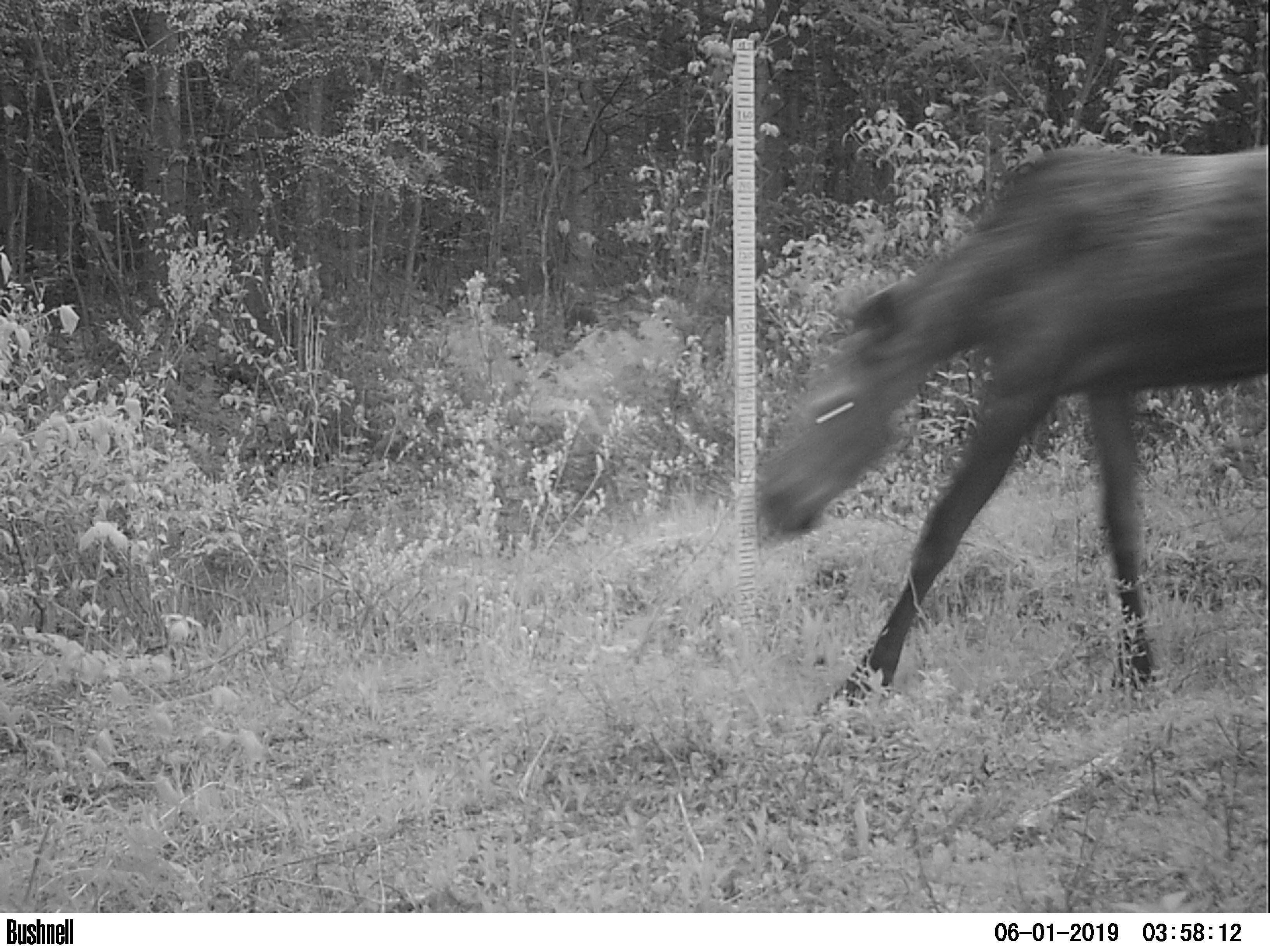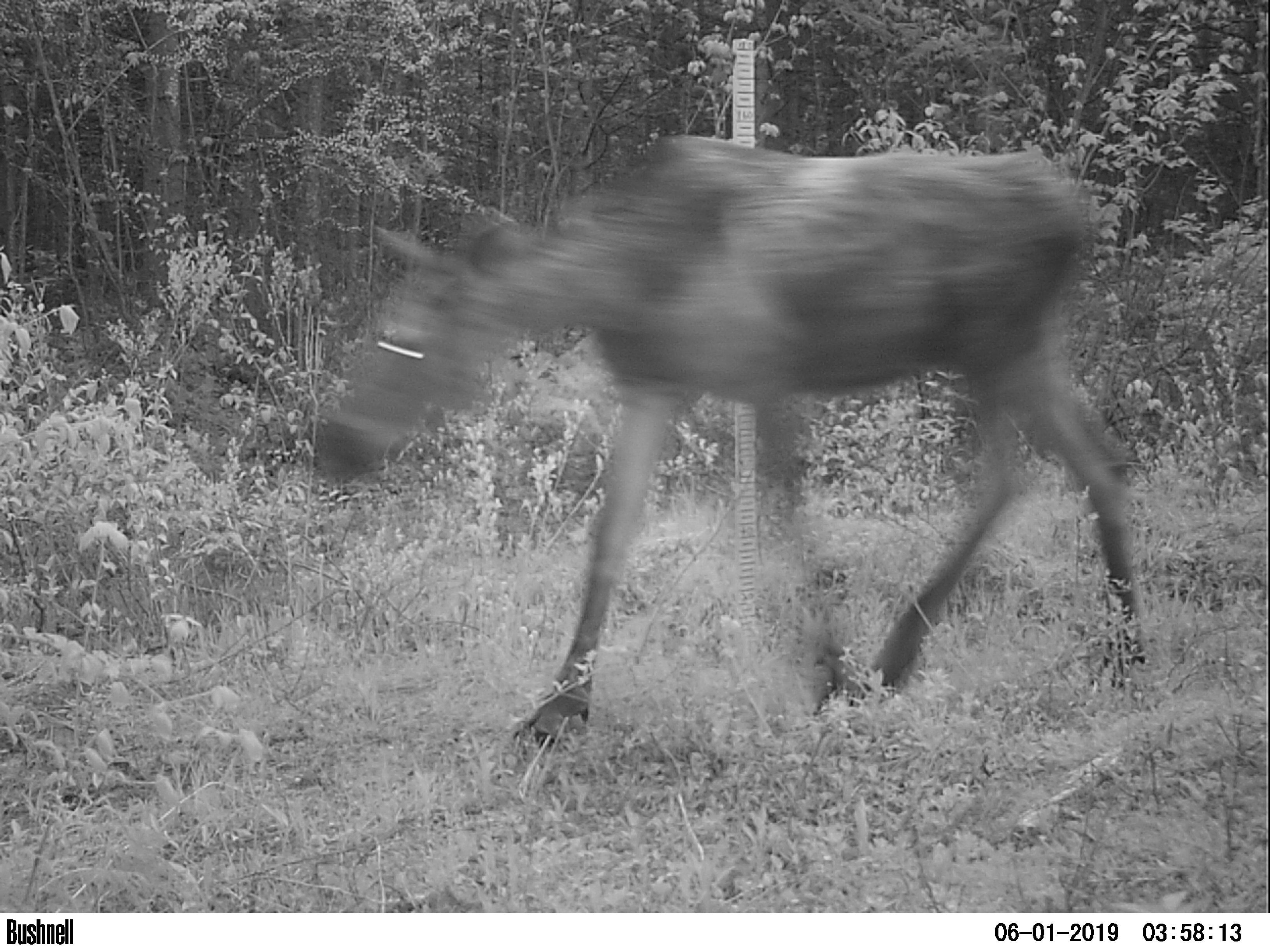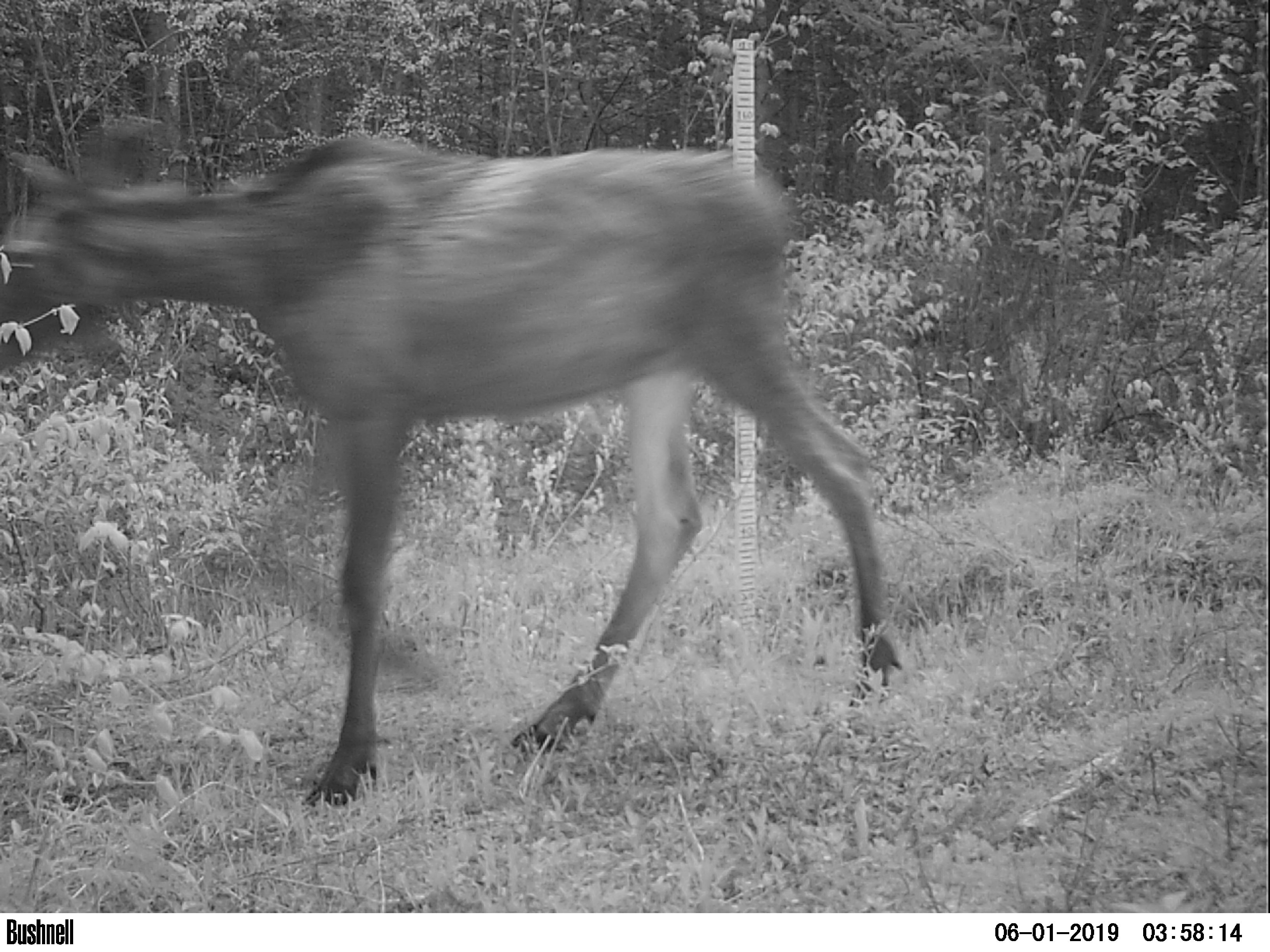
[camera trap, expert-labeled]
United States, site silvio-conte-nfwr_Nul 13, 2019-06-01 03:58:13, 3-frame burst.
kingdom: Animalia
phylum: Chordata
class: Mammalia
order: Artiodactyla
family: Cervidae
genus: Alces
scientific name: Alces alces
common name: moose